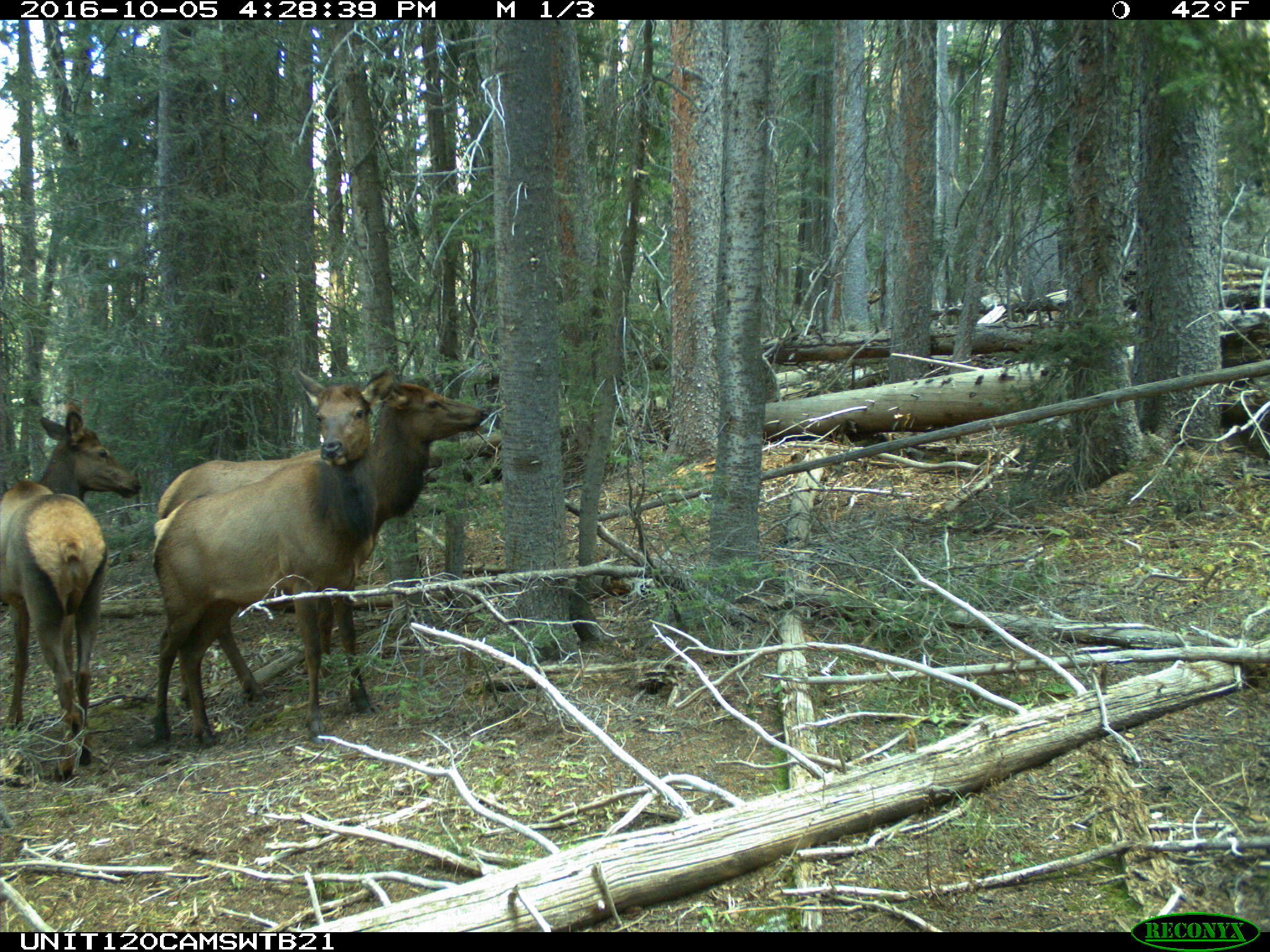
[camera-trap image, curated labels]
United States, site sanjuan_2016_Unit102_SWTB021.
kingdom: Animalia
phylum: Chordata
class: Mammalia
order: Artiodactyla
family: Cervidae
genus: Cervus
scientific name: Cervus elaphus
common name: red deer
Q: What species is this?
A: Cervus elaphus (red deer).